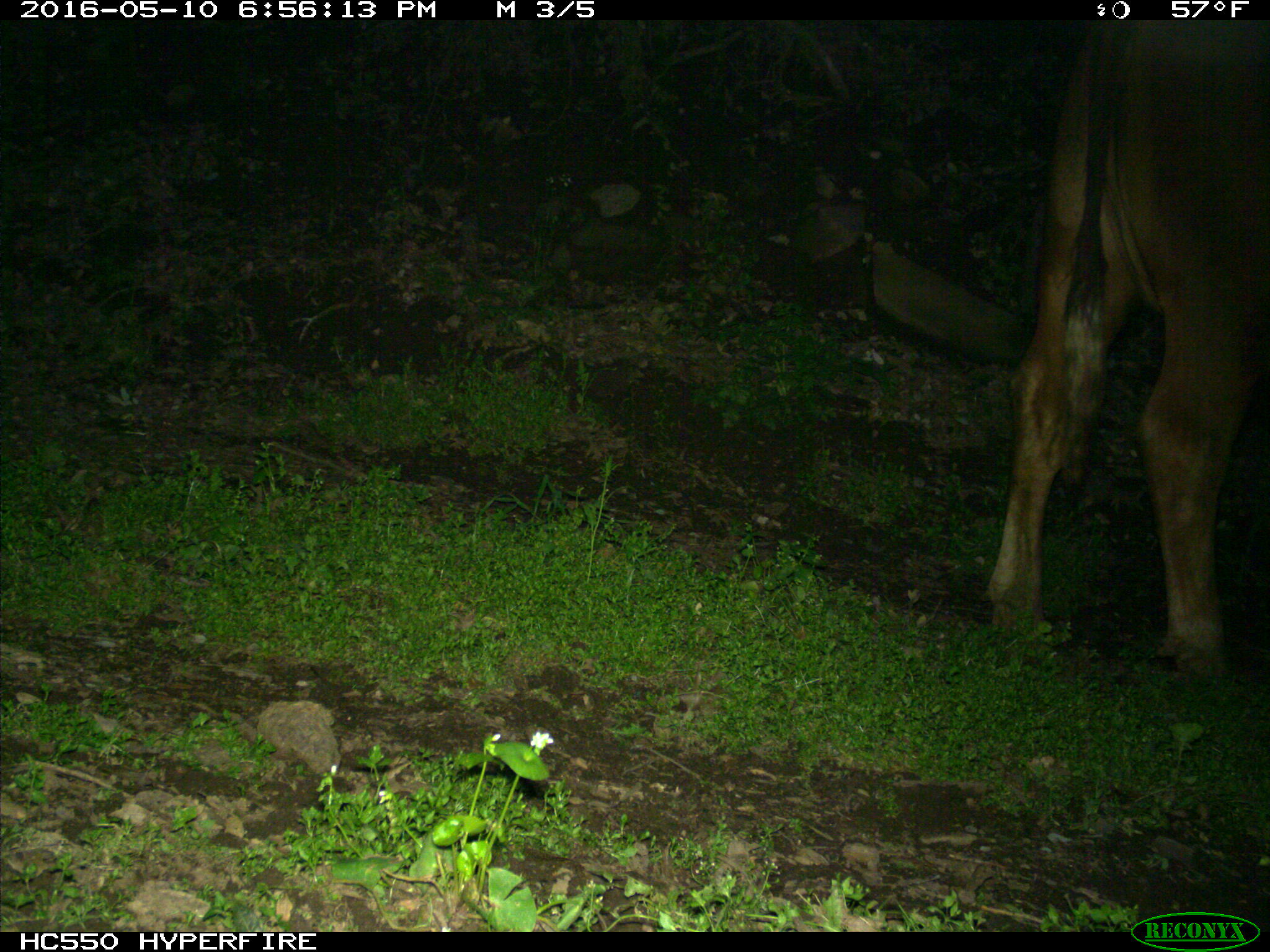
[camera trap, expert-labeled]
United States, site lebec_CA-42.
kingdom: Animalia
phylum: Chordata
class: Mammalia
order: Artiodactyla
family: Bovidae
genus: Bos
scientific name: Bos taurus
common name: domestic cow